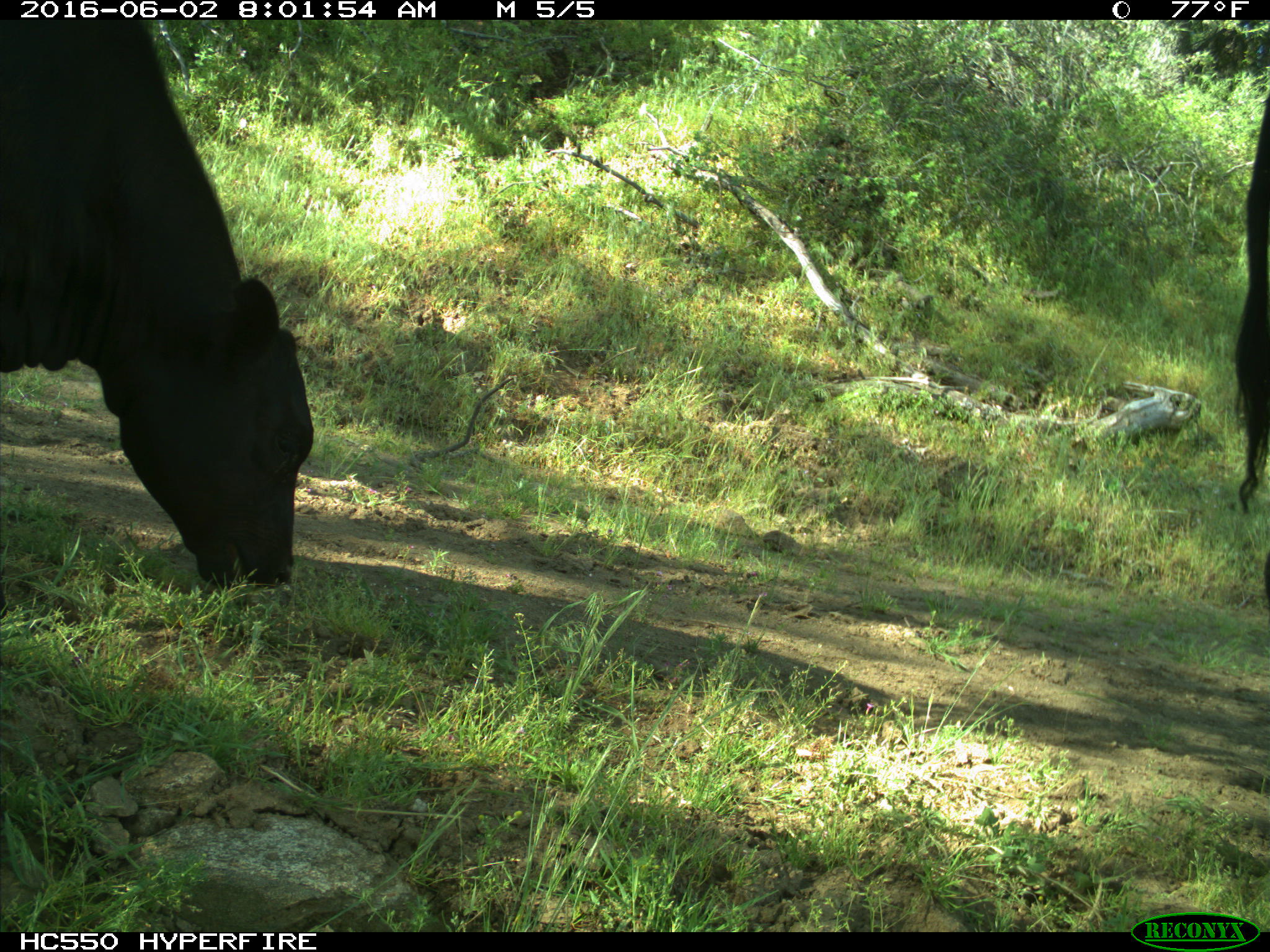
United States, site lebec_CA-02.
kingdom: Animalia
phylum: Chordata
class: Mammalia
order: Artiodactyla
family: Bovidae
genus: Bos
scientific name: Bos taurus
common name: domestic cow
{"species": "Bos taurus (domestic cow)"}